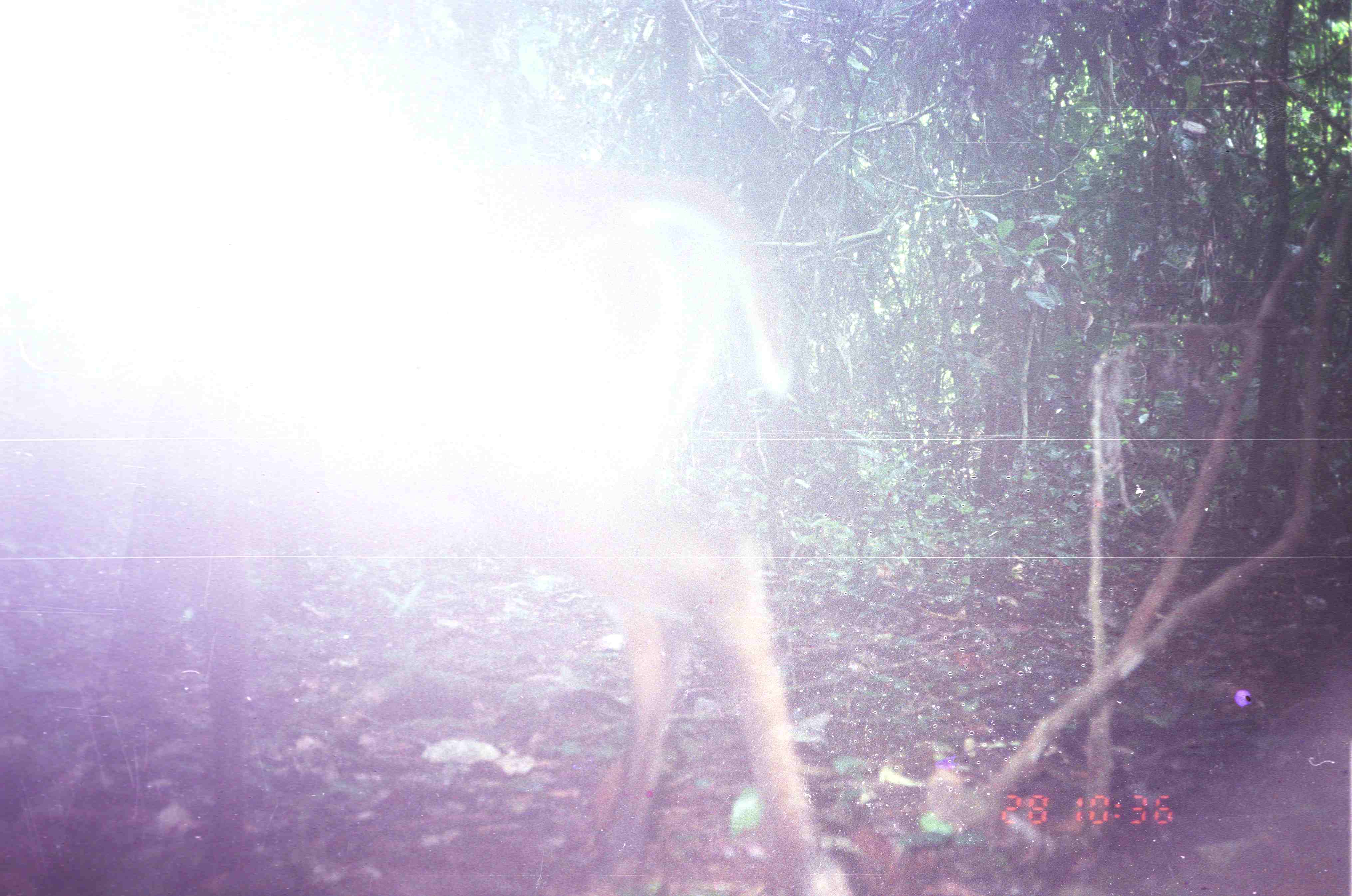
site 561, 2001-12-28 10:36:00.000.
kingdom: Animalia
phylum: Chordata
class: Mammalia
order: Artiodactyla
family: Cervidae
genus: Muntiacus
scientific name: Muntiacus muntjak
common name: southern red muntjac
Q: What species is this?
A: Muntiacus muntjak (southern red muntjac).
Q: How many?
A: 1.